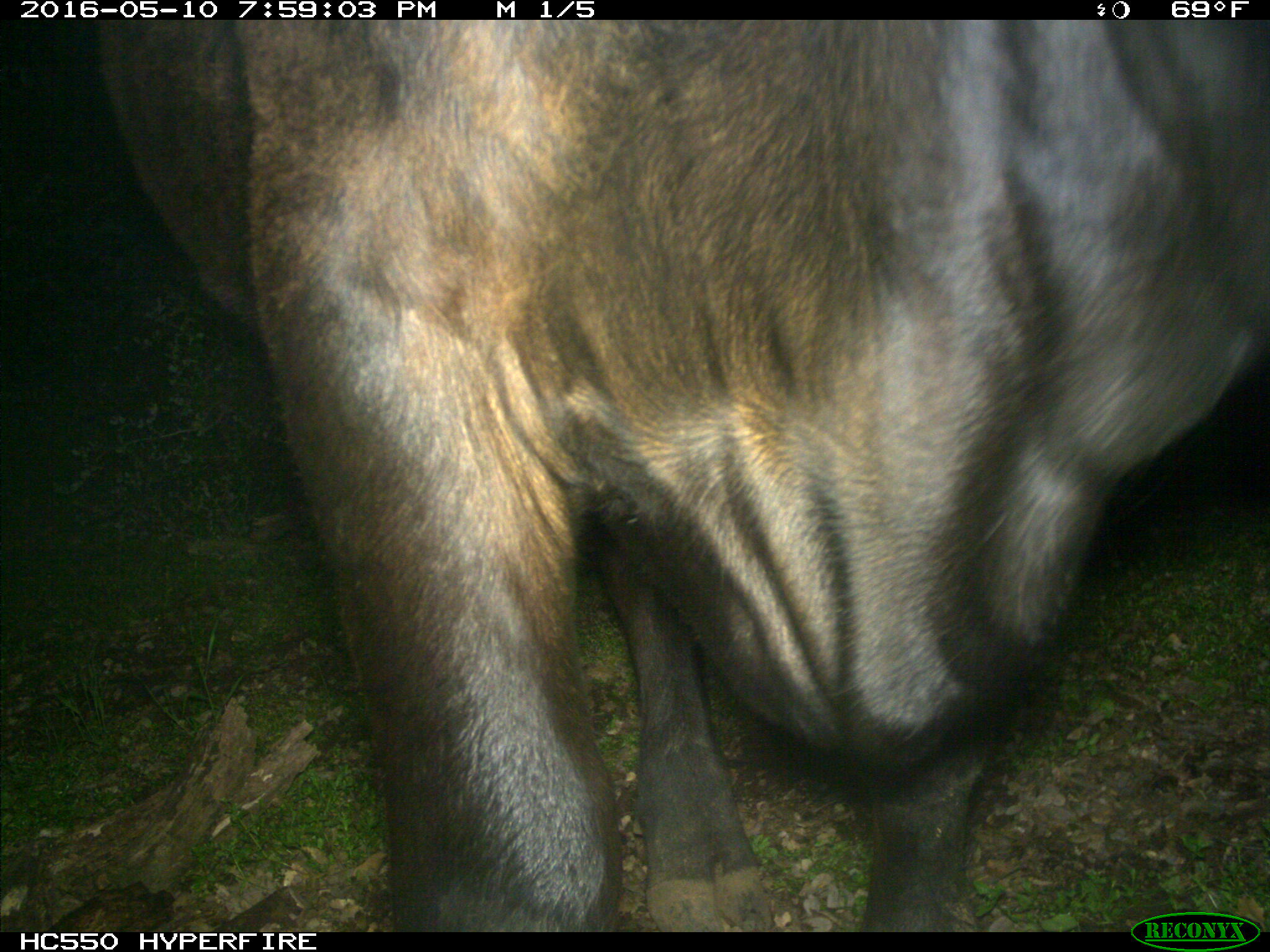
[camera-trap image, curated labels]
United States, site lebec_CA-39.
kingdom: Animalia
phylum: Chordata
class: Mammalia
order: Artiodactyla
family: Bovidae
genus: Bos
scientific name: Bos taurus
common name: domestic cow